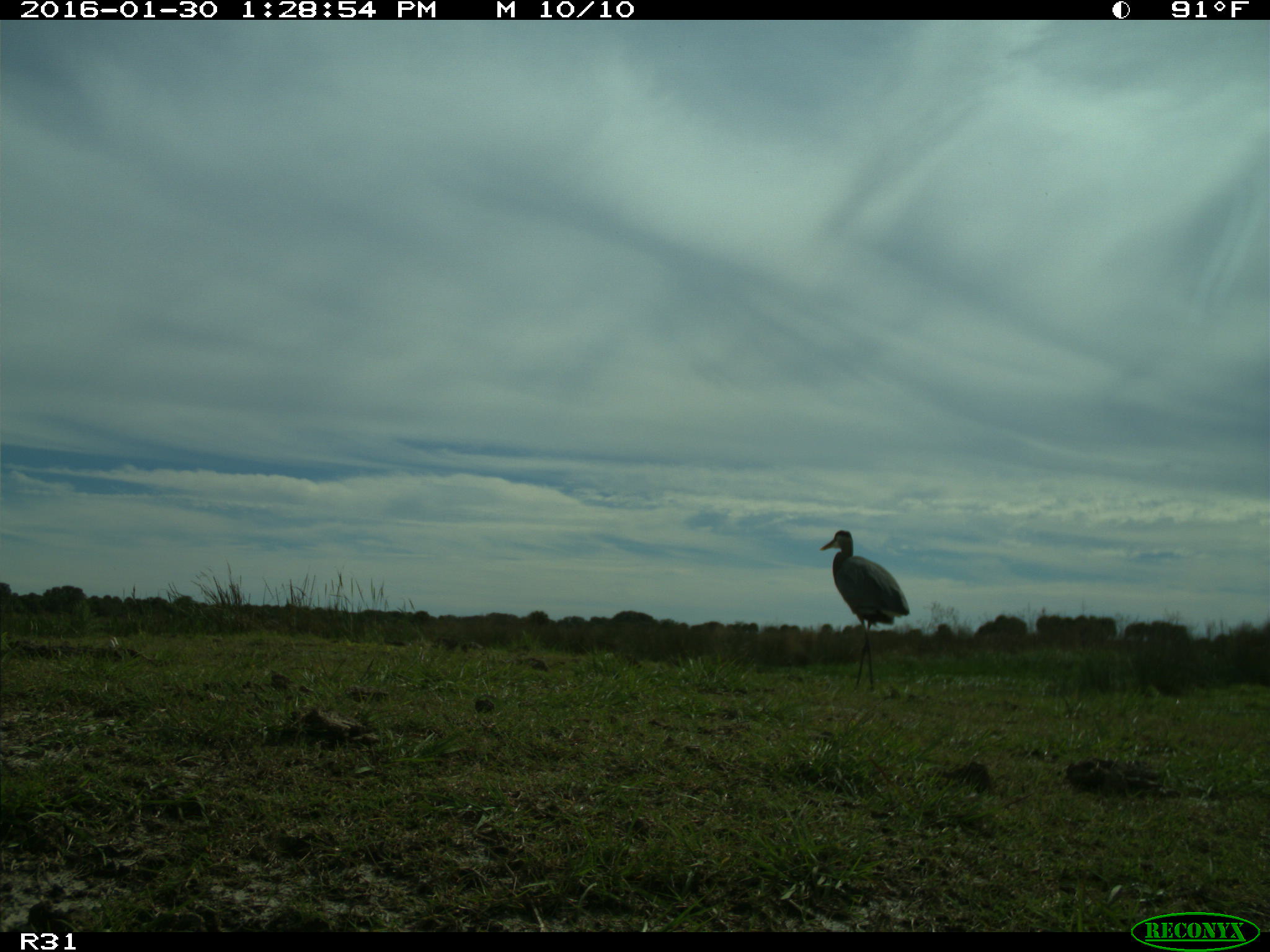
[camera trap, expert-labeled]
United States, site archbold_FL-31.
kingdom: Animalia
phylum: Chordata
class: Aves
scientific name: Aves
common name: birds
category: unidentified bird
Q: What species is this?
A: Unidentified bird (birds) (Aves).